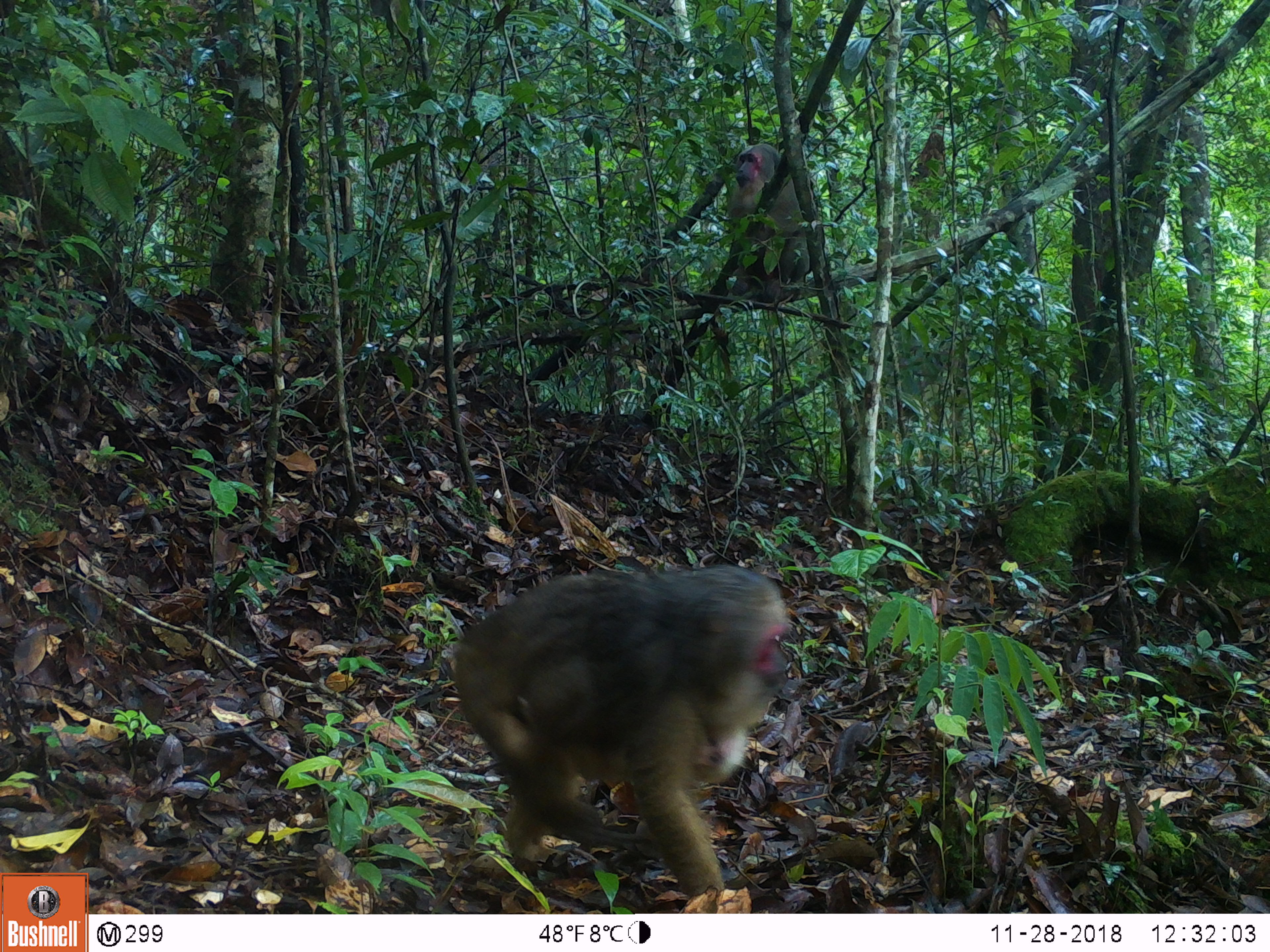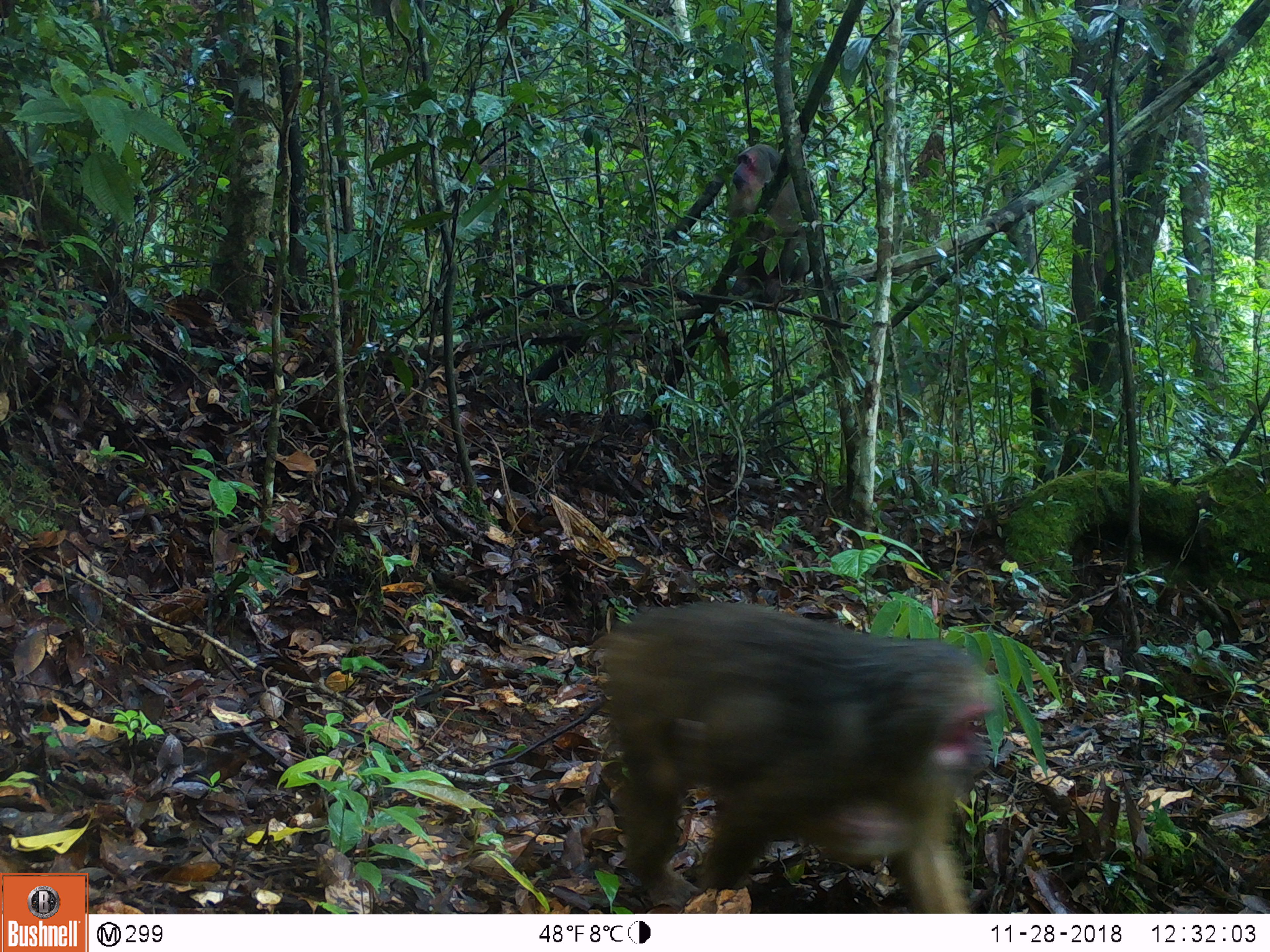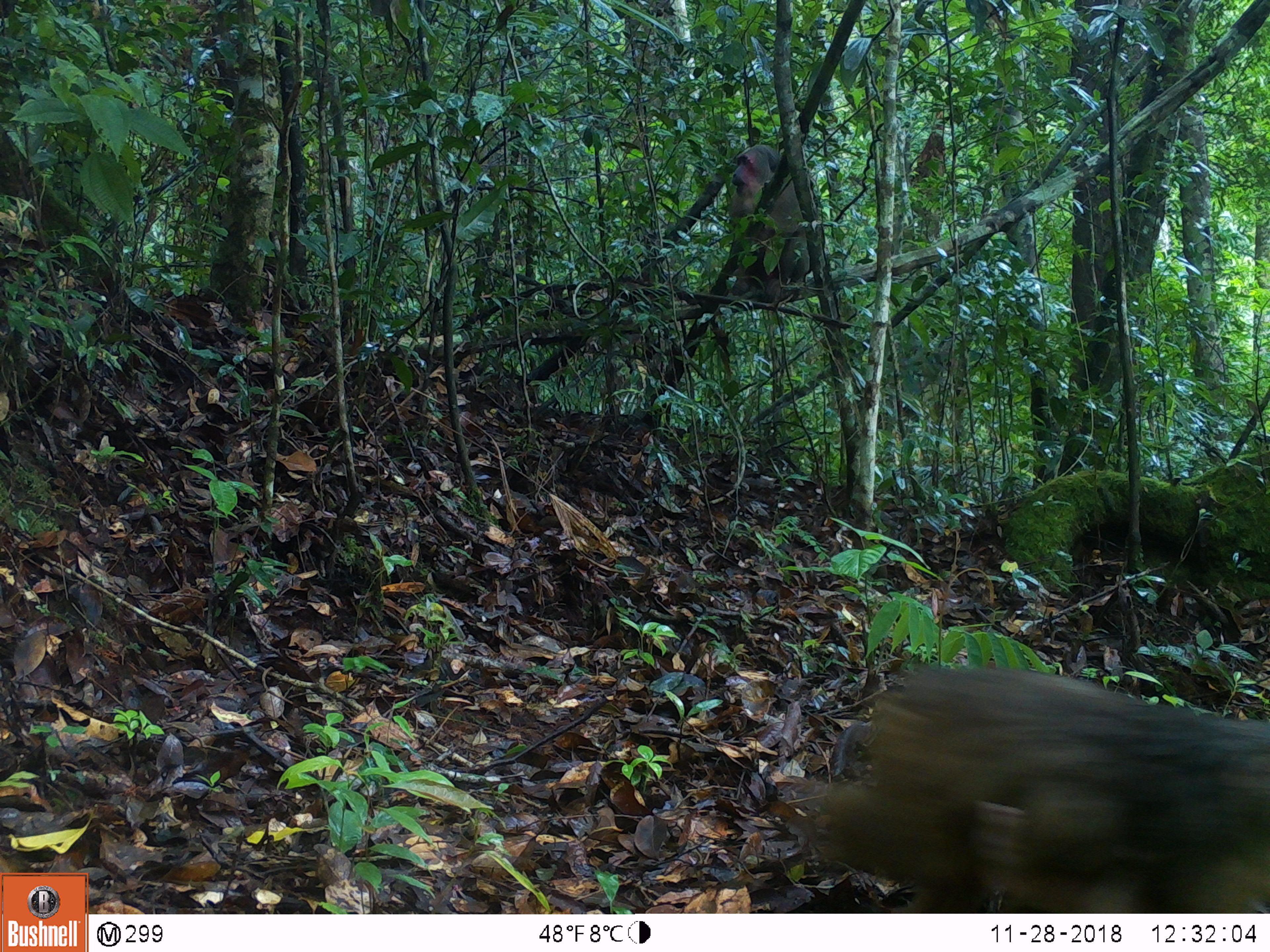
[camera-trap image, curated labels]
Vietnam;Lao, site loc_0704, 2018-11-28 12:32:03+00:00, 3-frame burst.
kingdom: Animalia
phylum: Chordata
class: Mammalia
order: Primates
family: Cercopithecidae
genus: Macaca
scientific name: Macaca arctoides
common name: stump-tailed macaque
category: stump tailed macaque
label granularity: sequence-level